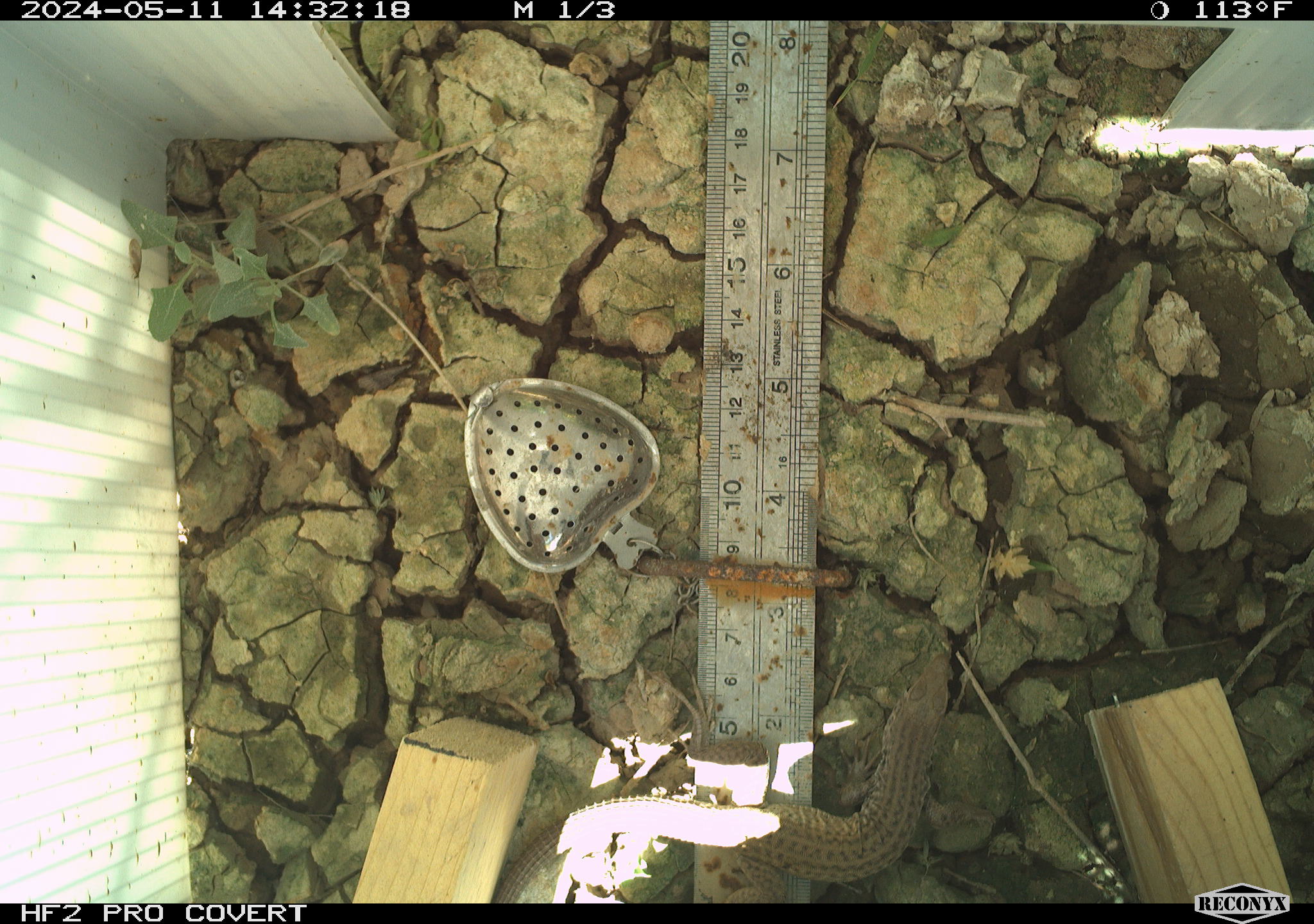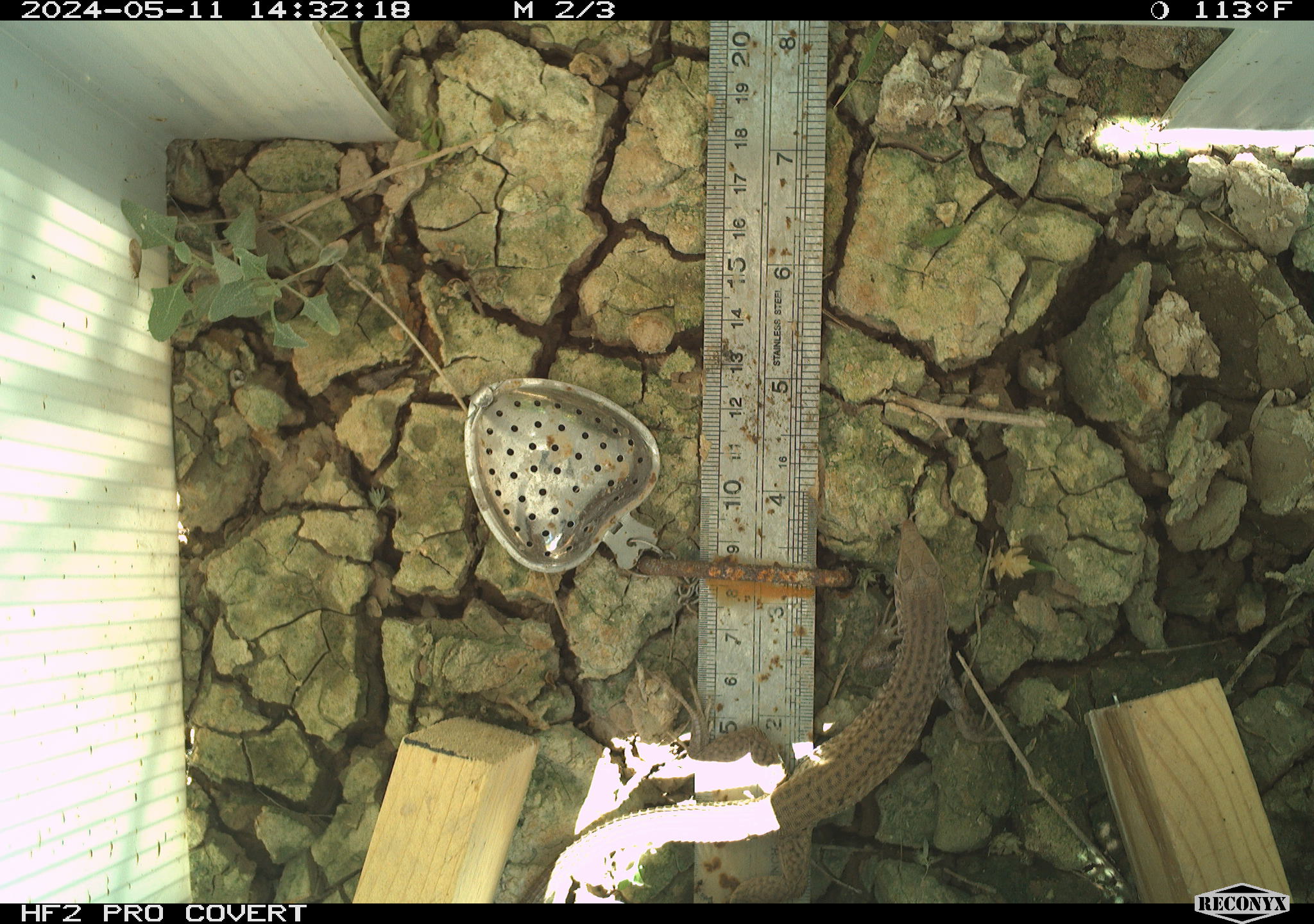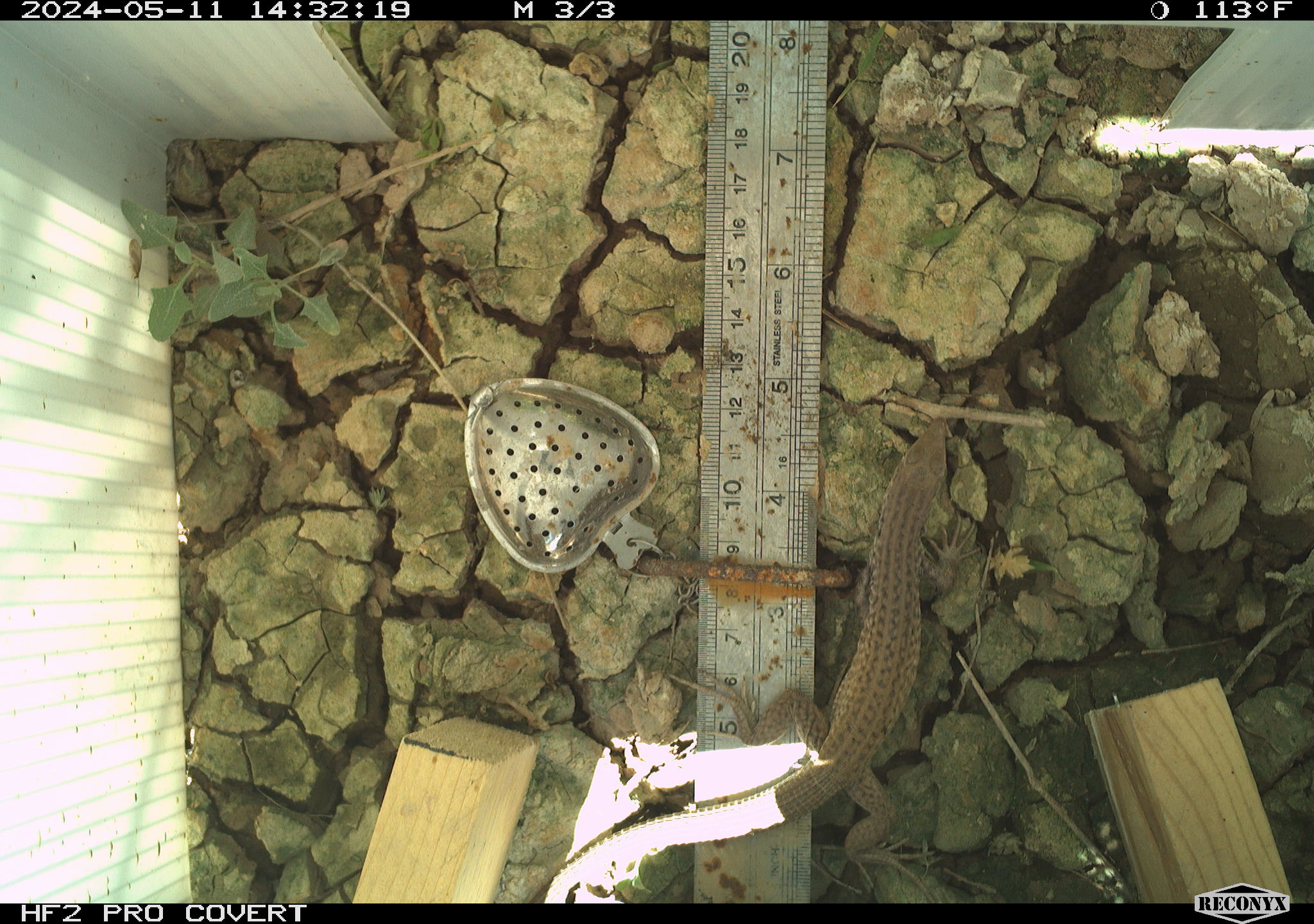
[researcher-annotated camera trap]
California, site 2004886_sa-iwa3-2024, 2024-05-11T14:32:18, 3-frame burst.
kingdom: Animalia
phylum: Chordata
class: Reptilia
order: Squamata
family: Teiidae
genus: Aspidoscelis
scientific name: Aspidoscelis tigris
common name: western whiptail